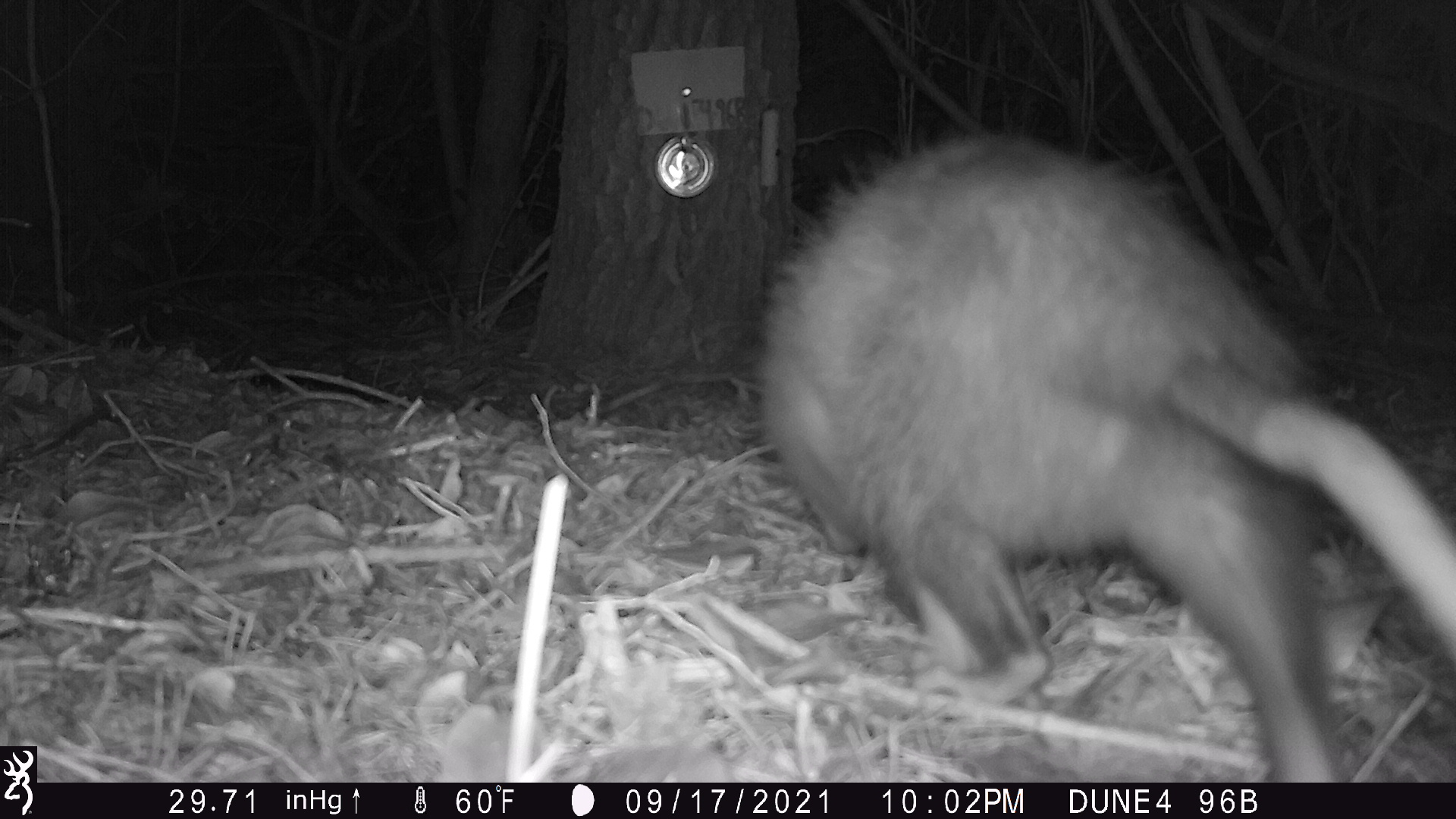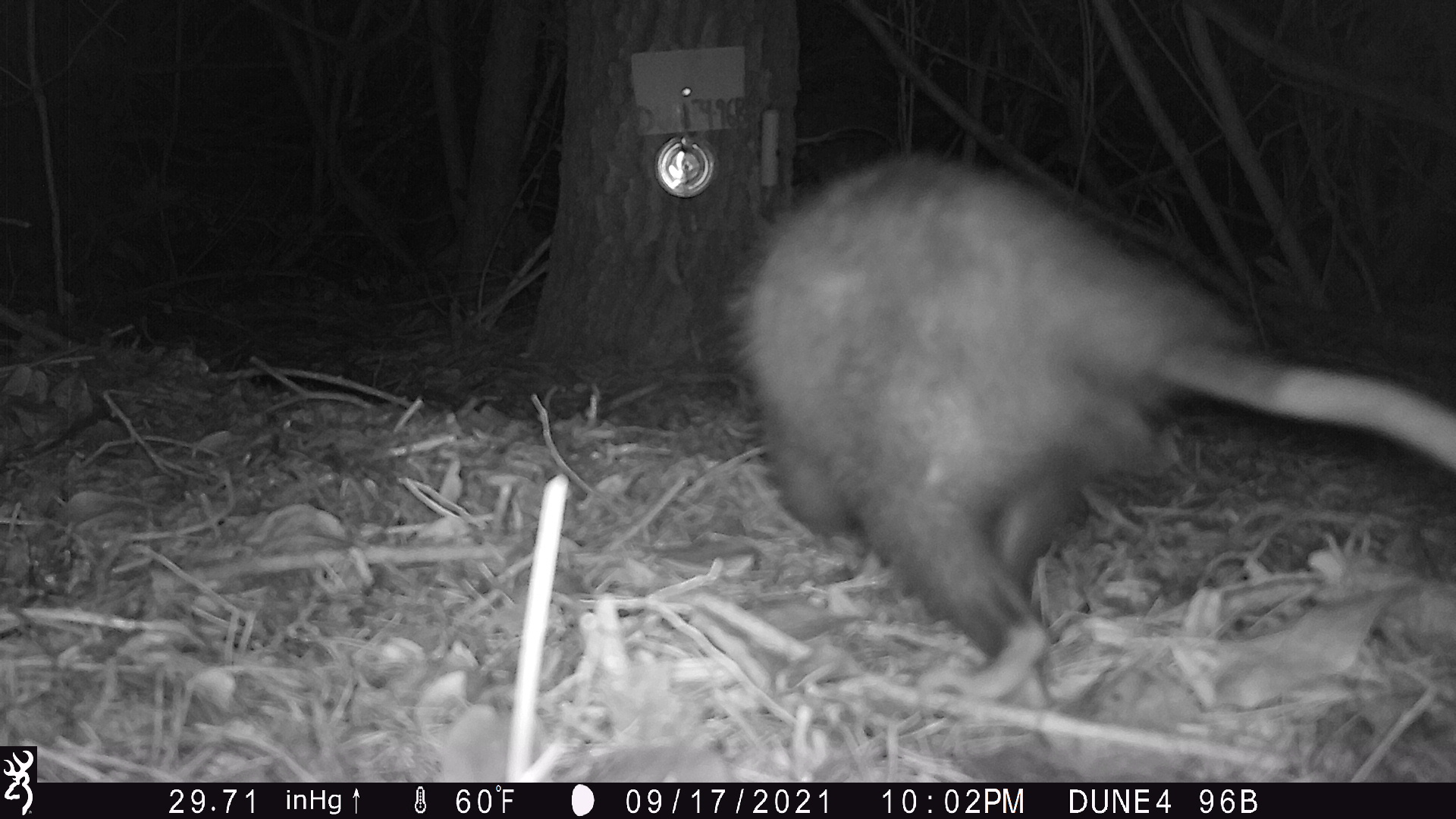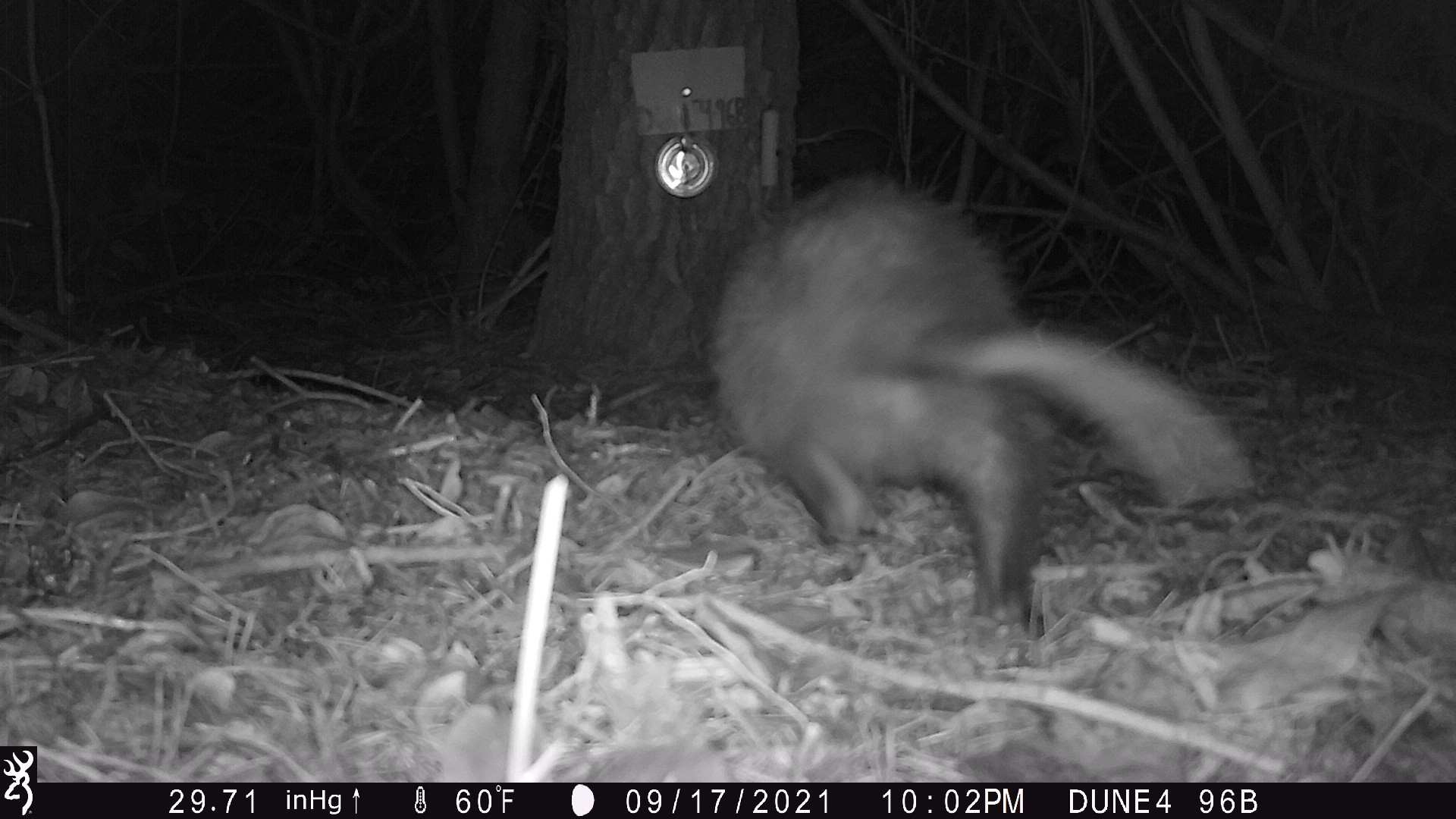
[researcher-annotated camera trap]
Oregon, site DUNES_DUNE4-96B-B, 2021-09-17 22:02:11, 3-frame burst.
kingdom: Animalia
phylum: Chordata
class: Mammalia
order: Didelphimorphia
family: Didelphidae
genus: Didelphis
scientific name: Didelphis virginiana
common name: virginia opossum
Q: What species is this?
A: Virginia opossum (Didelphis virginiana).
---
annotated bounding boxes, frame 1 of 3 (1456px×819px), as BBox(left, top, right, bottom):
virginia opossum: BBox(749, 143, 1452, 779)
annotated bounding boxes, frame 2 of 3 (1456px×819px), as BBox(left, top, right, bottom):
virginia opossum: BBox(728, 151, 1452, 659)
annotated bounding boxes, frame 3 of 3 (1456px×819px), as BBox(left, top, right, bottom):
virginia opossum: BBox(707, 169, 1255, 634)